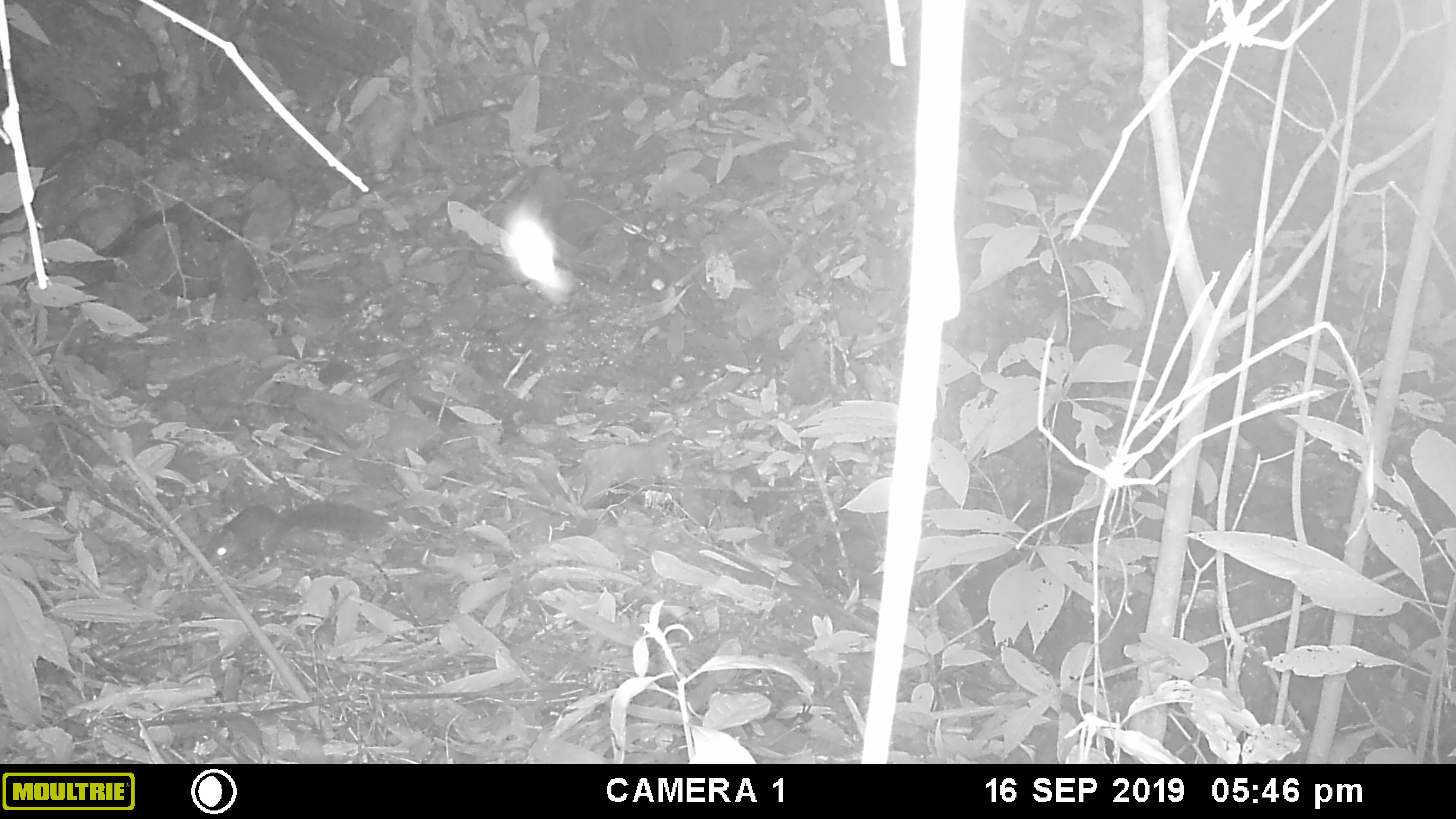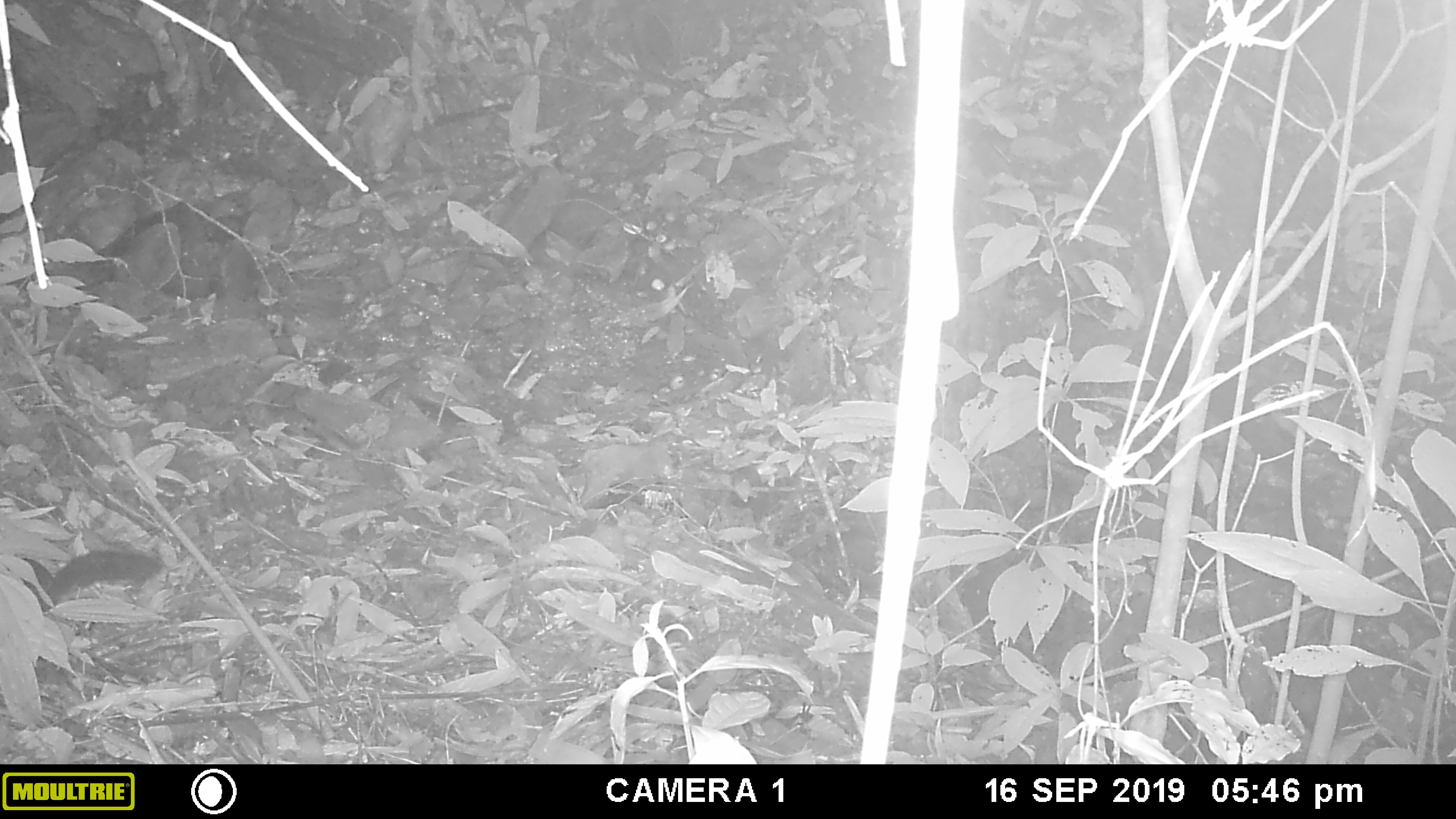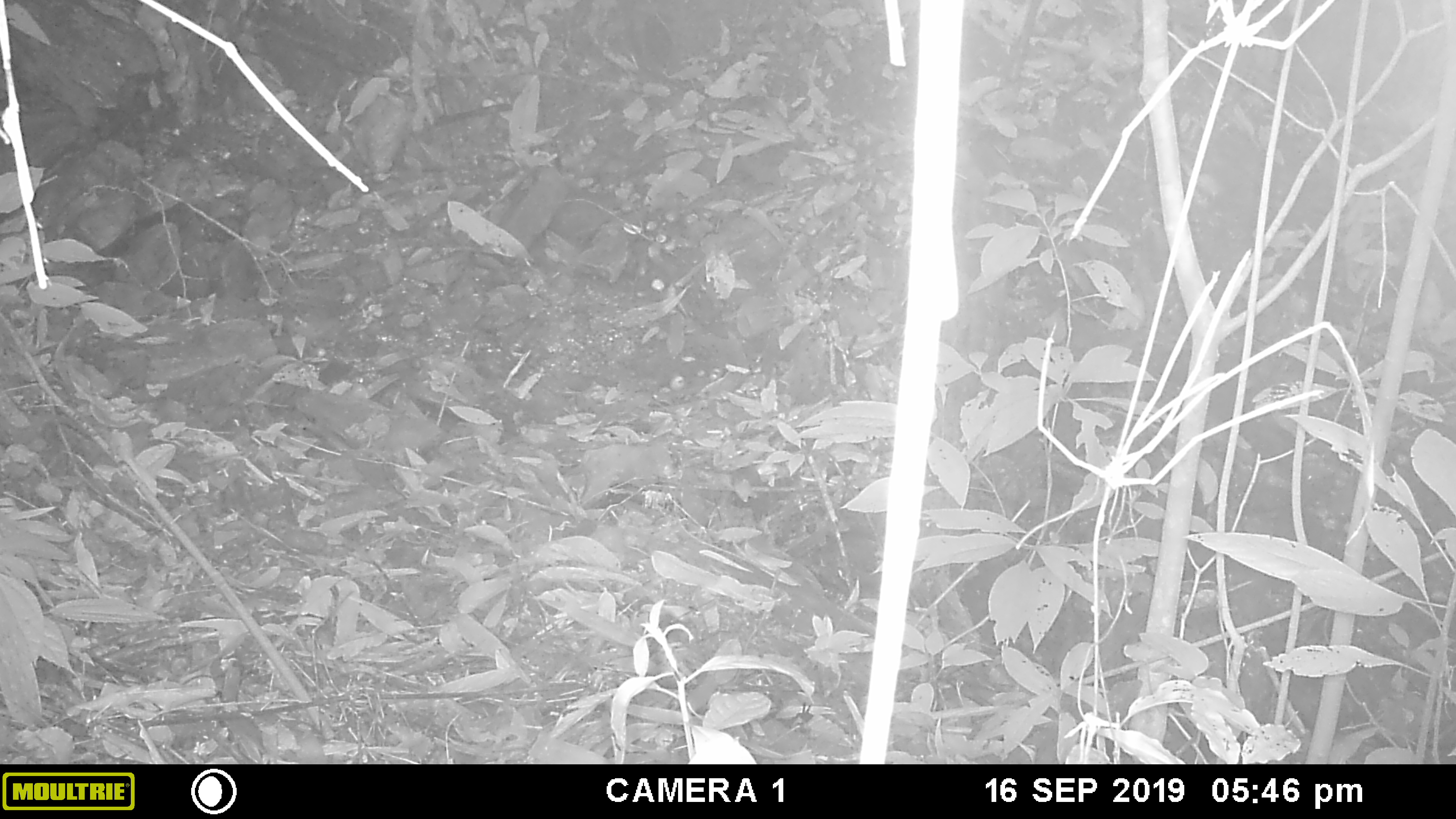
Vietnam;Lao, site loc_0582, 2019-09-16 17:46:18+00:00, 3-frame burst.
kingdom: Animalia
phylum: Chordata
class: Mammalia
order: Rodentia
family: Sciuridae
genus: Sciurus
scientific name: Sciurus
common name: squirrel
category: unidentified squirrel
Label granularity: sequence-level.